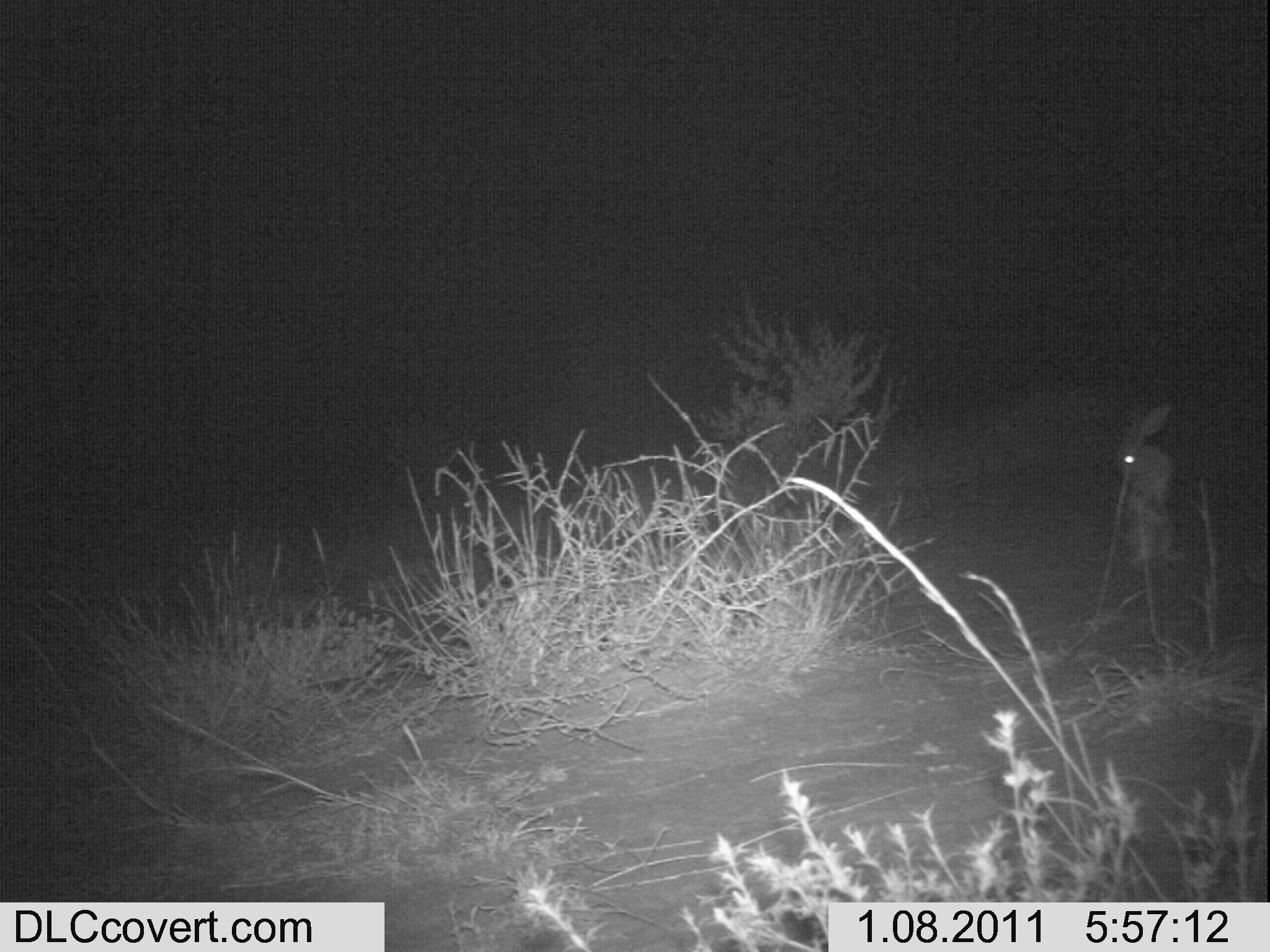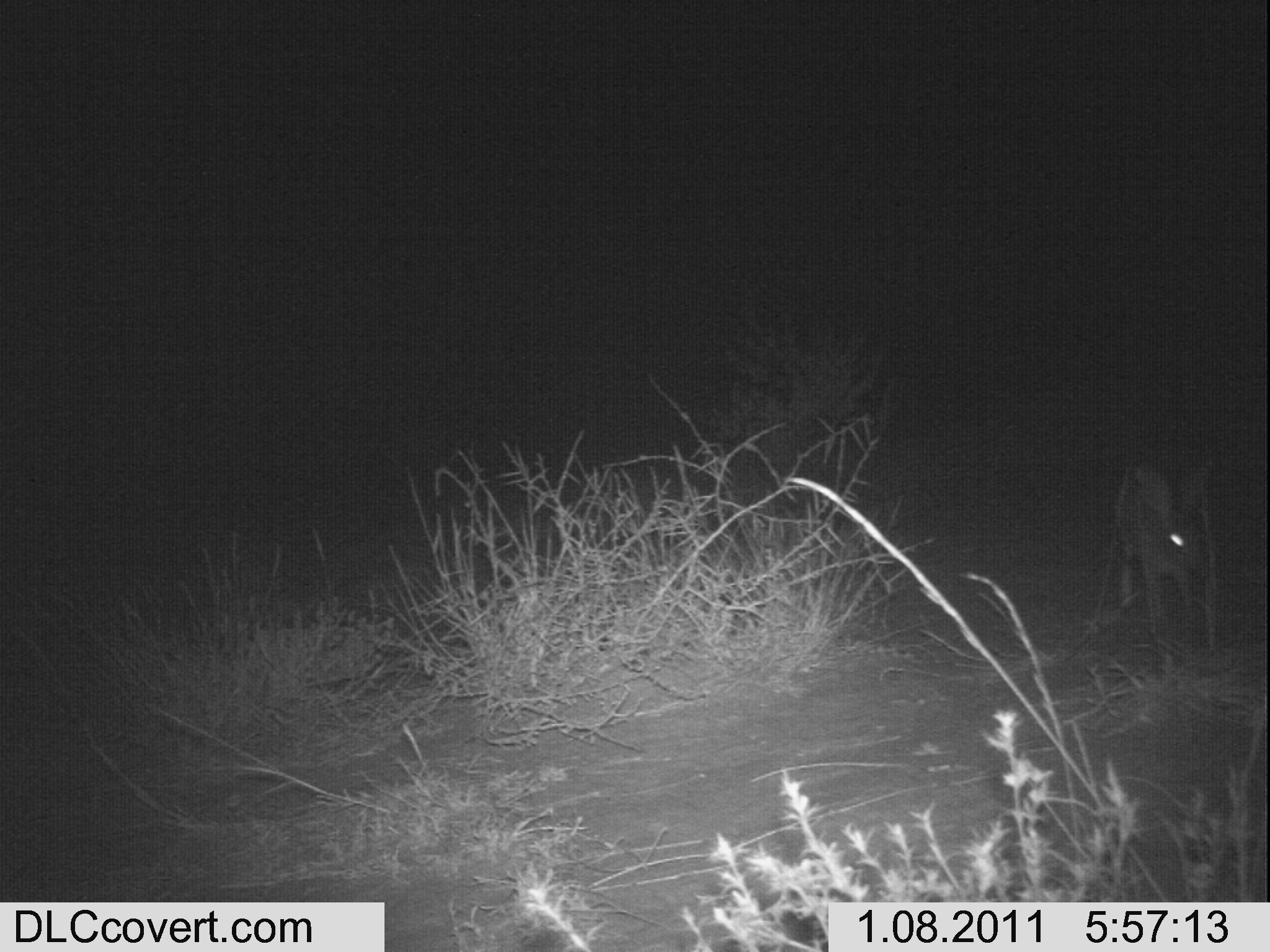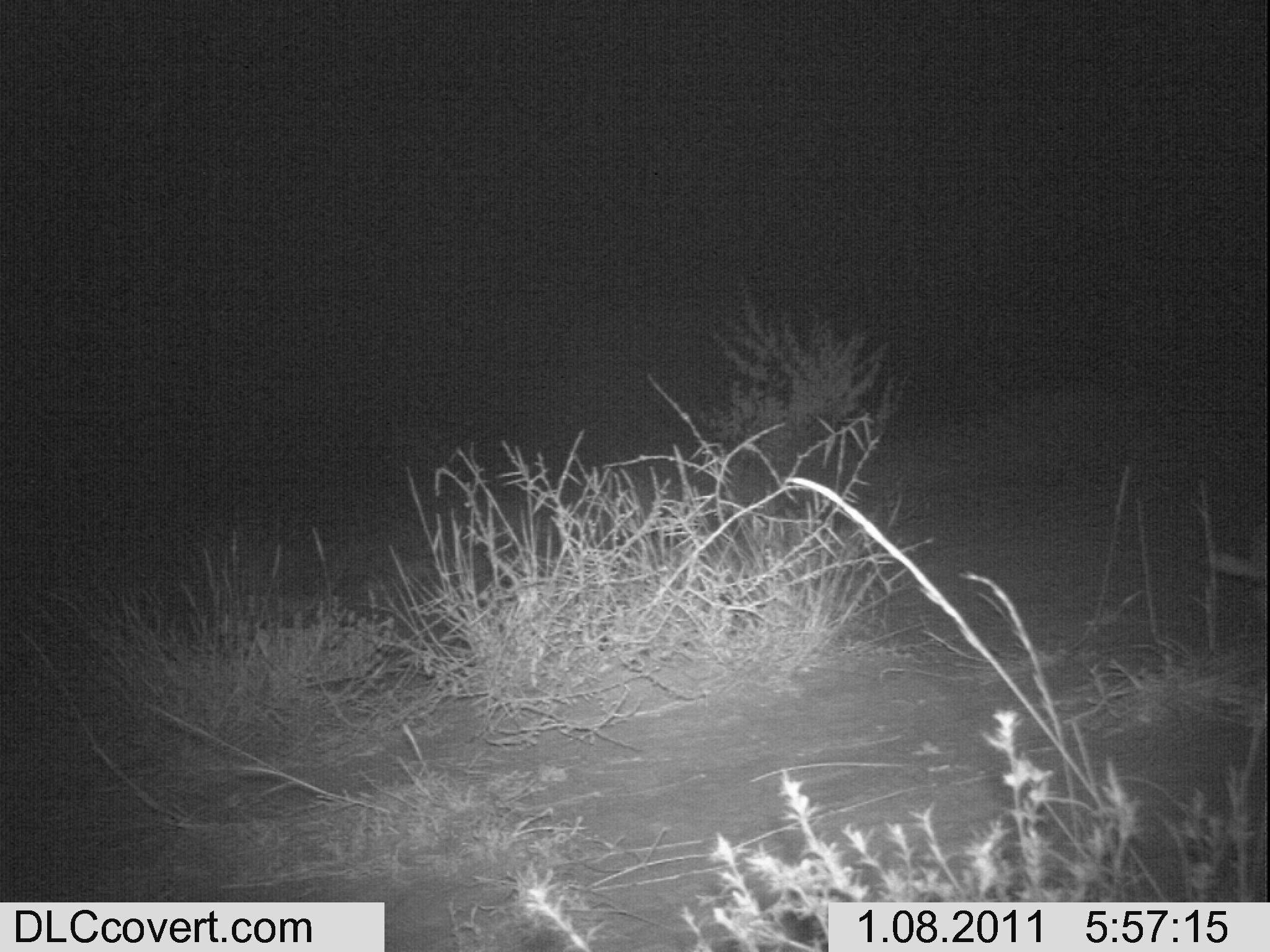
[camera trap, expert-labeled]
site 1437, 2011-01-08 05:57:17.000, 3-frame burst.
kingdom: Animalia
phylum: Chordata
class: Mammalia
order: Lagomorpha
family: Leporidae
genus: Lepus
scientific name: Lepus saxatilis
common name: scrub hare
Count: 1.